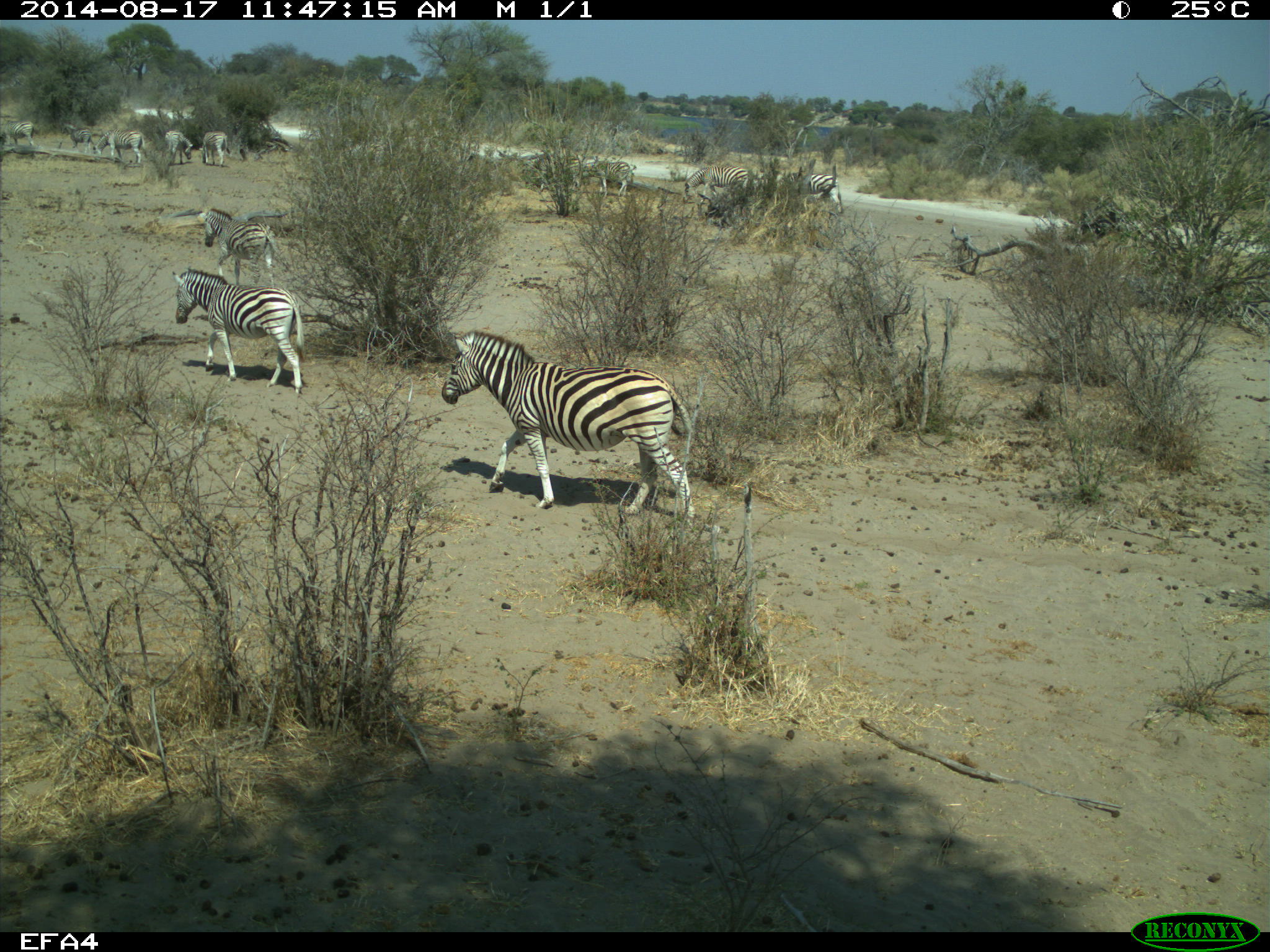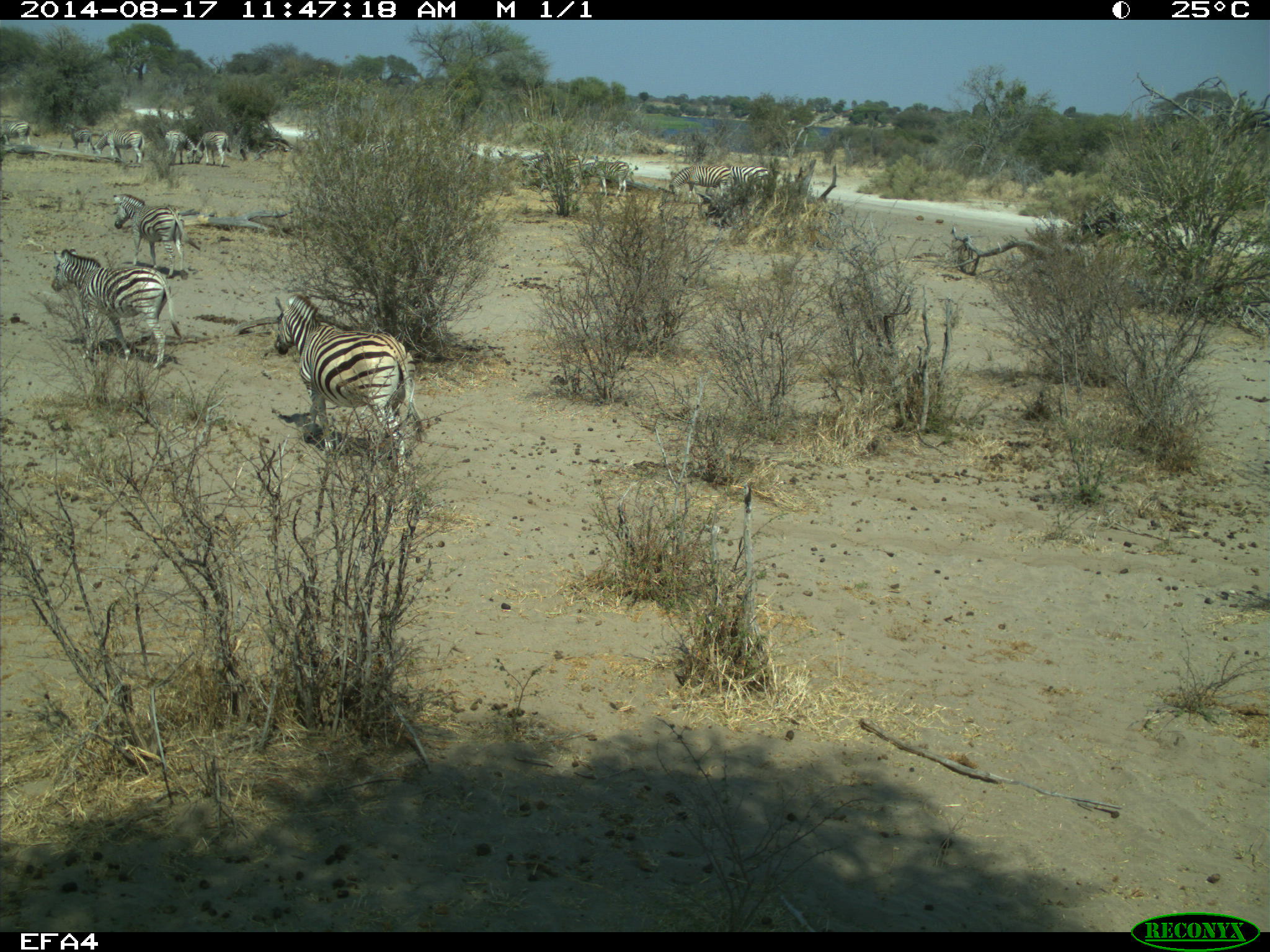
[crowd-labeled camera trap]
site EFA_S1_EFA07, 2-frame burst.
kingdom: Animalia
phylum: Chordata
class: Mammalia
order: Perissodactyla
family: Equidae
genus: Equus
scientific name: Equus quagga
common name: plains zebra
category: zebraplains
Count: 11-50.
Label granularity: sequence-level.